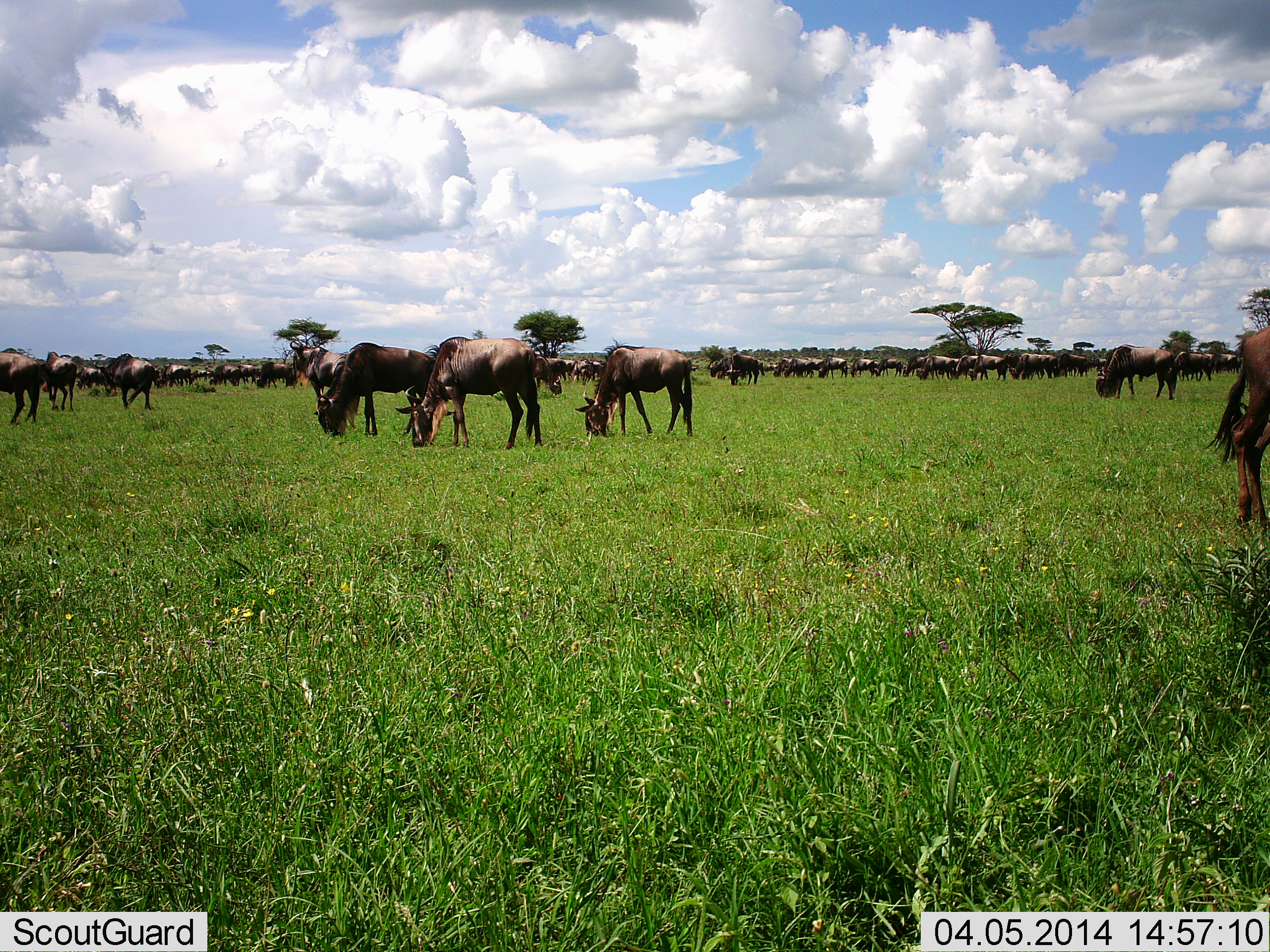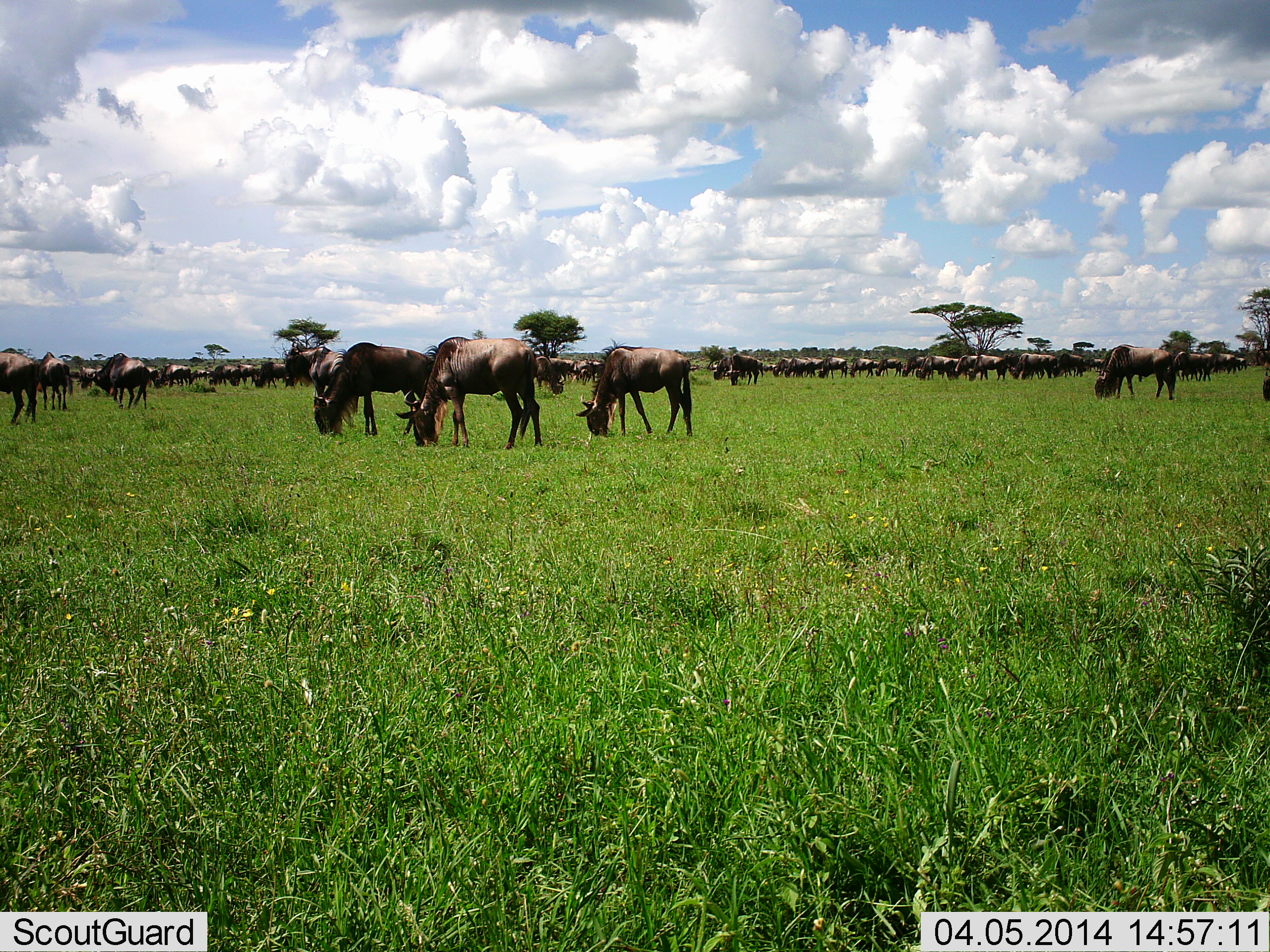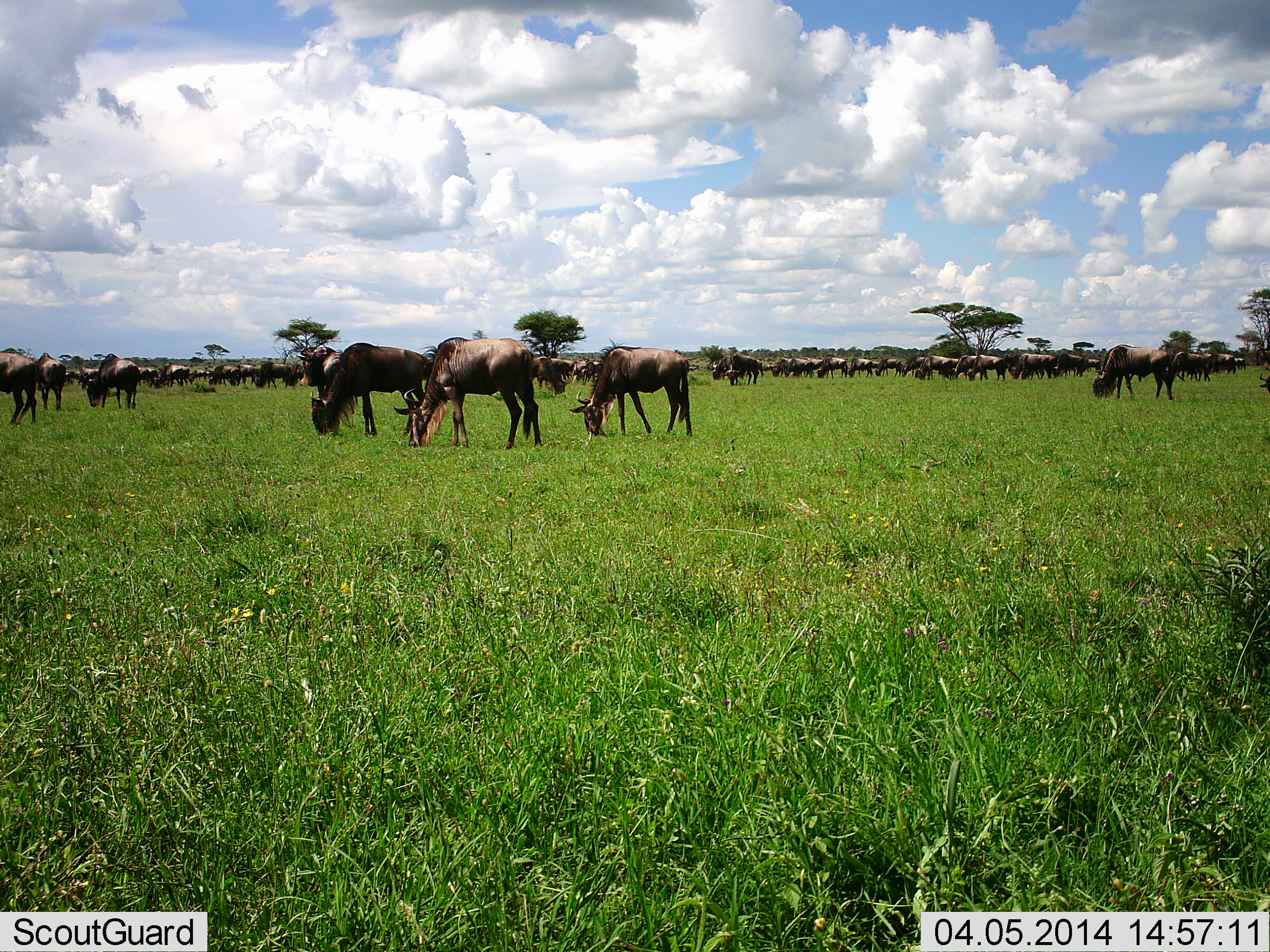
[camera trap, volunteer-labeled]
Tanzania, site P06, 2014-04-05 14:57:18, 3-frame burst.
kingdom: Animalia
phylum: Chordata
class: Mammalia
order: Artiodactyla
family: Bovidae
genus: Connochaetes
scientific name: Connochaetes taurinus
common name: blue wildebeest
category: wildebeest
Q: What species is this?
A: Wildebeest (blue wildebeest) (Connochaetes taurinus).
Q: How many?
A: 51+.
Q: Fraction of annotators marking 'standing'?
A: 10%.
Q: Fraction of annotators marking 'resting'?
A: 10%.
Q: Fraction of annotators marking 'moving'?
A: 0%.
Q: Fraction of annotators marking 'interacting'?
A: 0%.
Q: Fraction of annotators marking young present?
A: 0%.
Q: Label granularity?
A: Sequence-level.